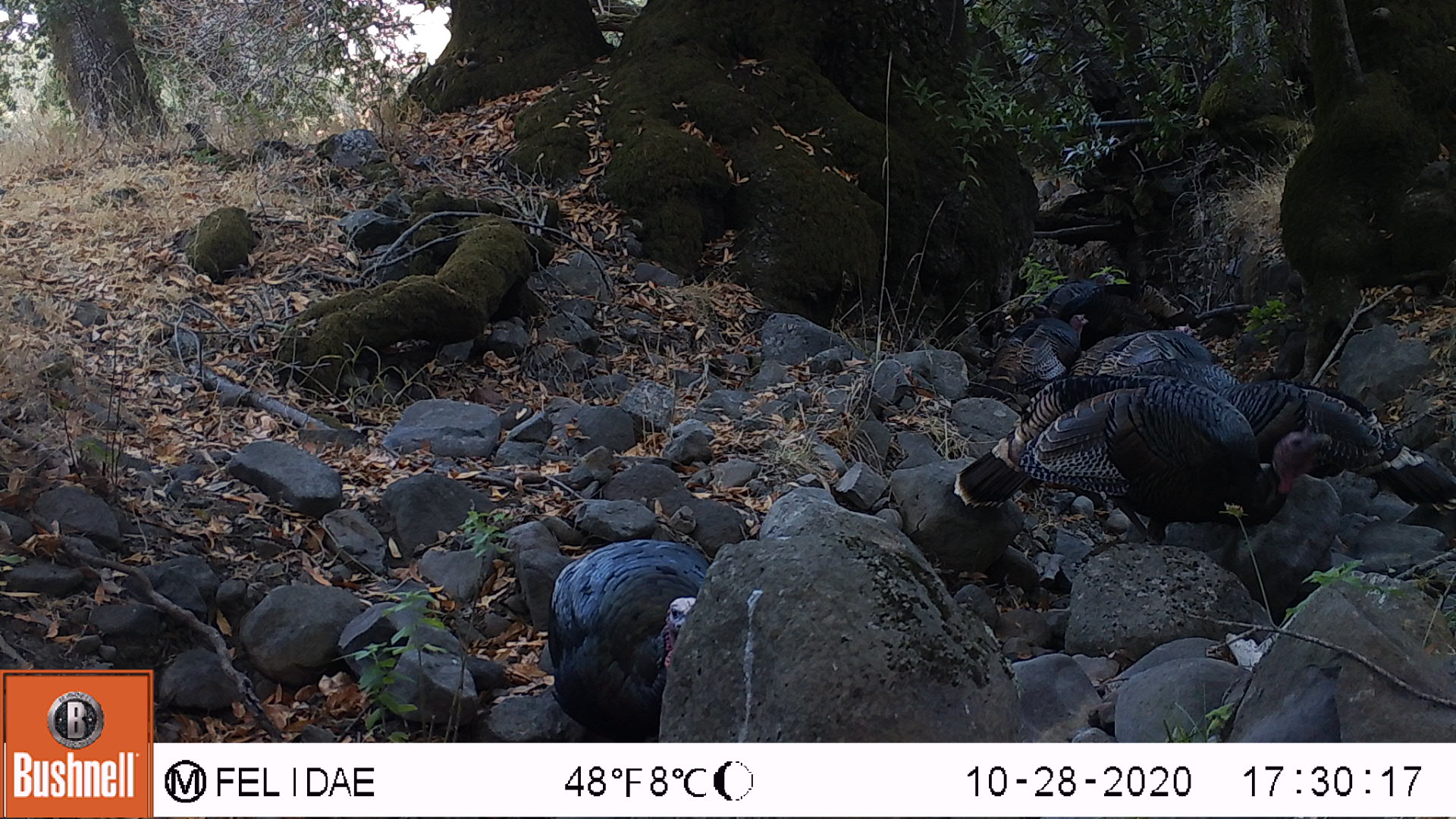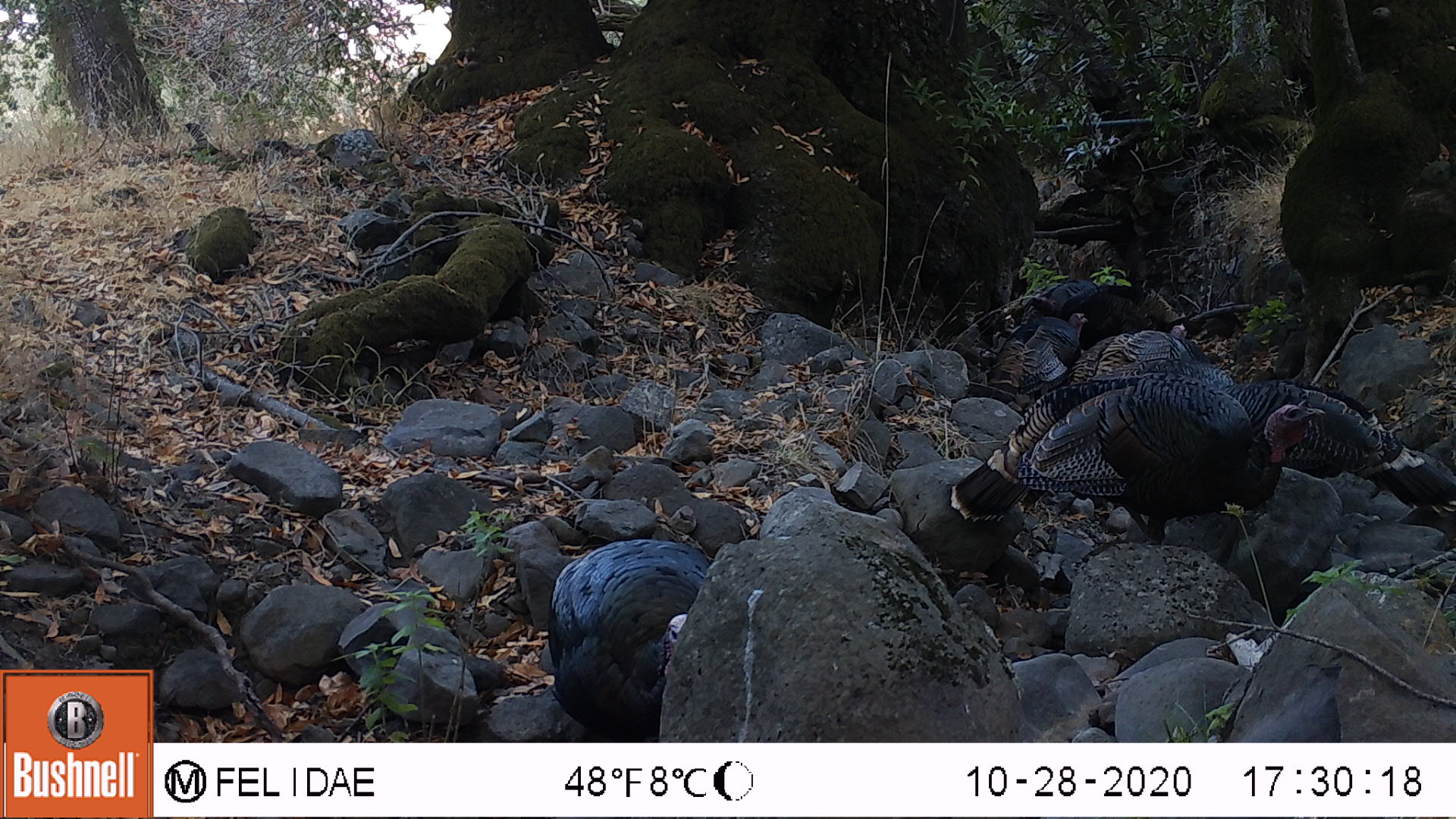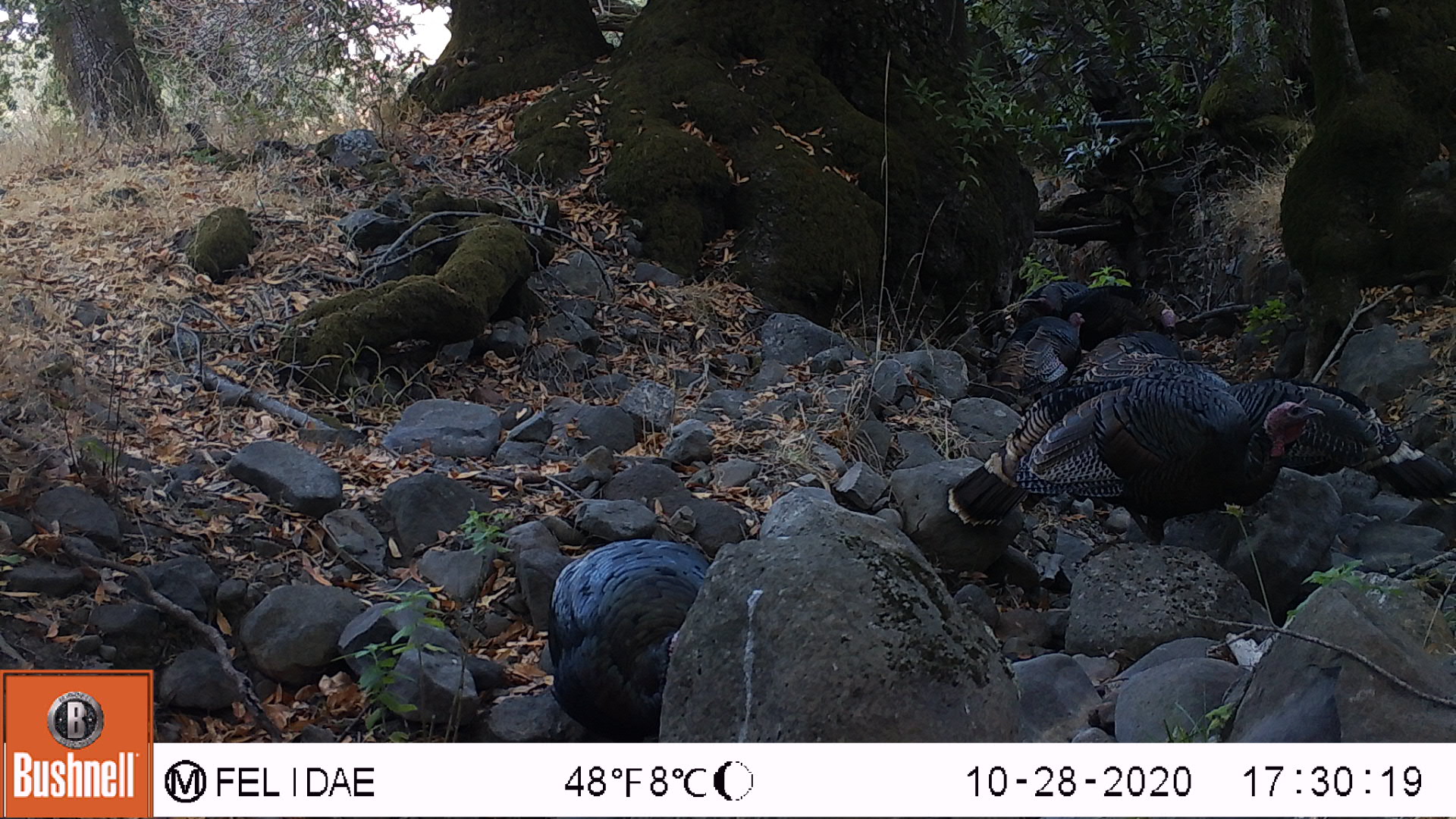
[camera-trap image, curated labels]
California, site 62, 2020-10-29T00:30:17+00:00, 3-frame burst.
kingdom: Animalia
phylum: Chordata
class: Aves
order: Cathartiformes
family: Cathartidae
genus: Cathartes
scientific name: Cathartes aura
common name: turkey vulture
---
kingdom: Animalia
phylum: Chordata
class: Aves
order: Galliformes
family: Phasianidae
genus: Meleagris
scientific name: Meleagris gallopavo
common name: turkey